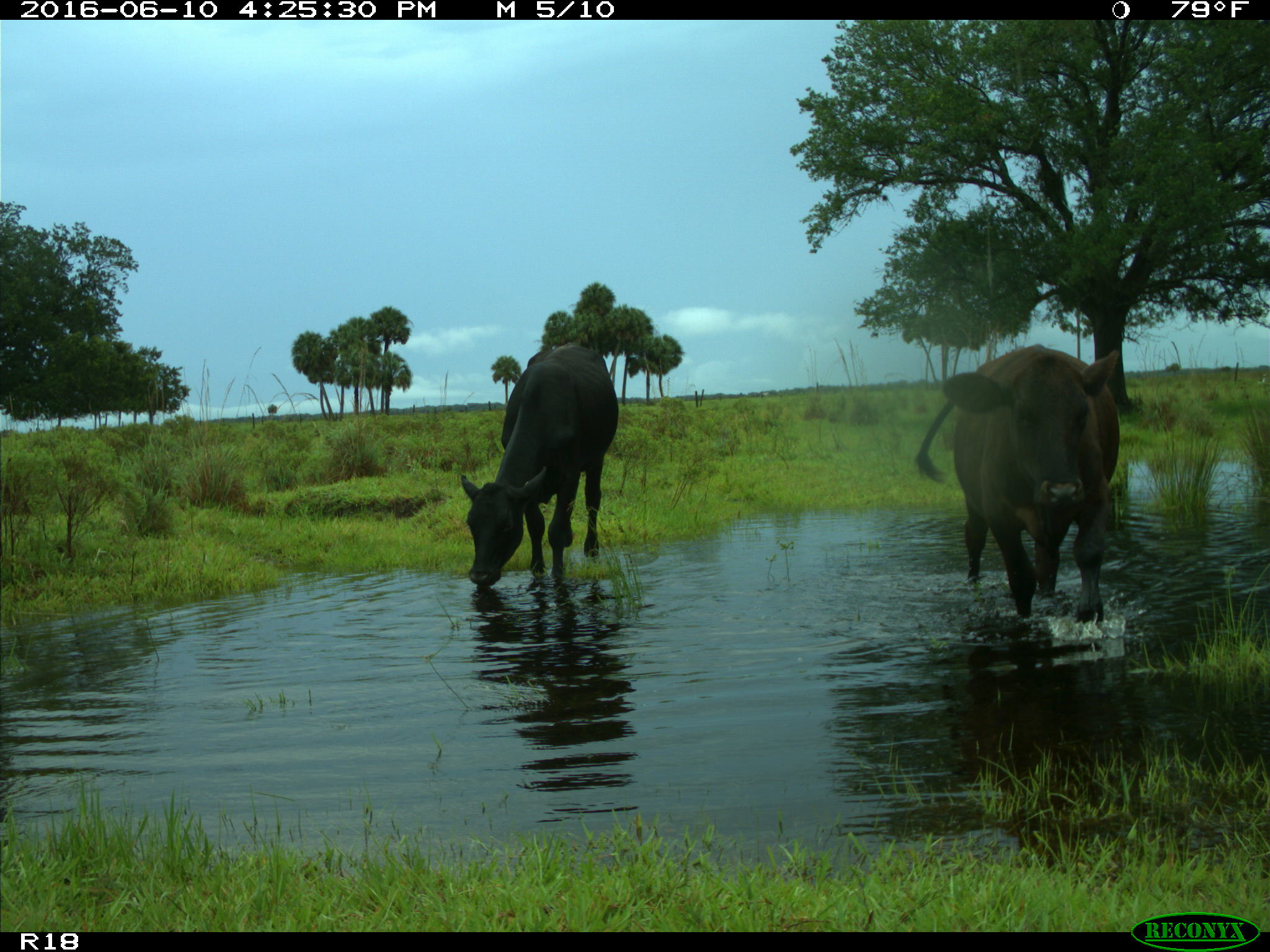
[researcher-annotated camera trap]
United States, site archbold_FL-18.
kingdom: Animalia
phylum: Chordata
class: Mammalia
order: Artiodactyla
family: Bovidae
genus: Bos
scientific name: Bos taurus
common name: domestic cow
Bos taurus (domestic cow).